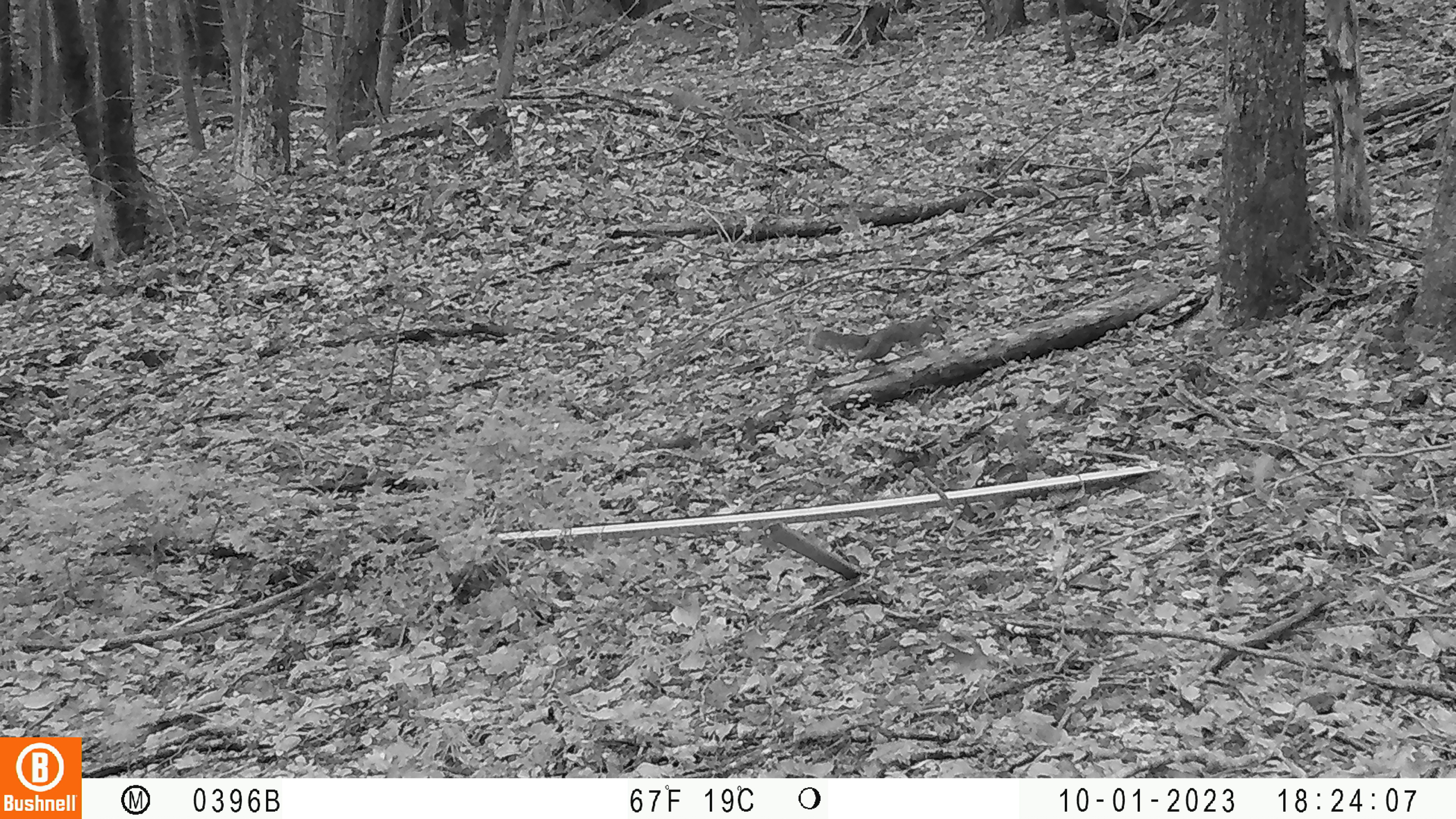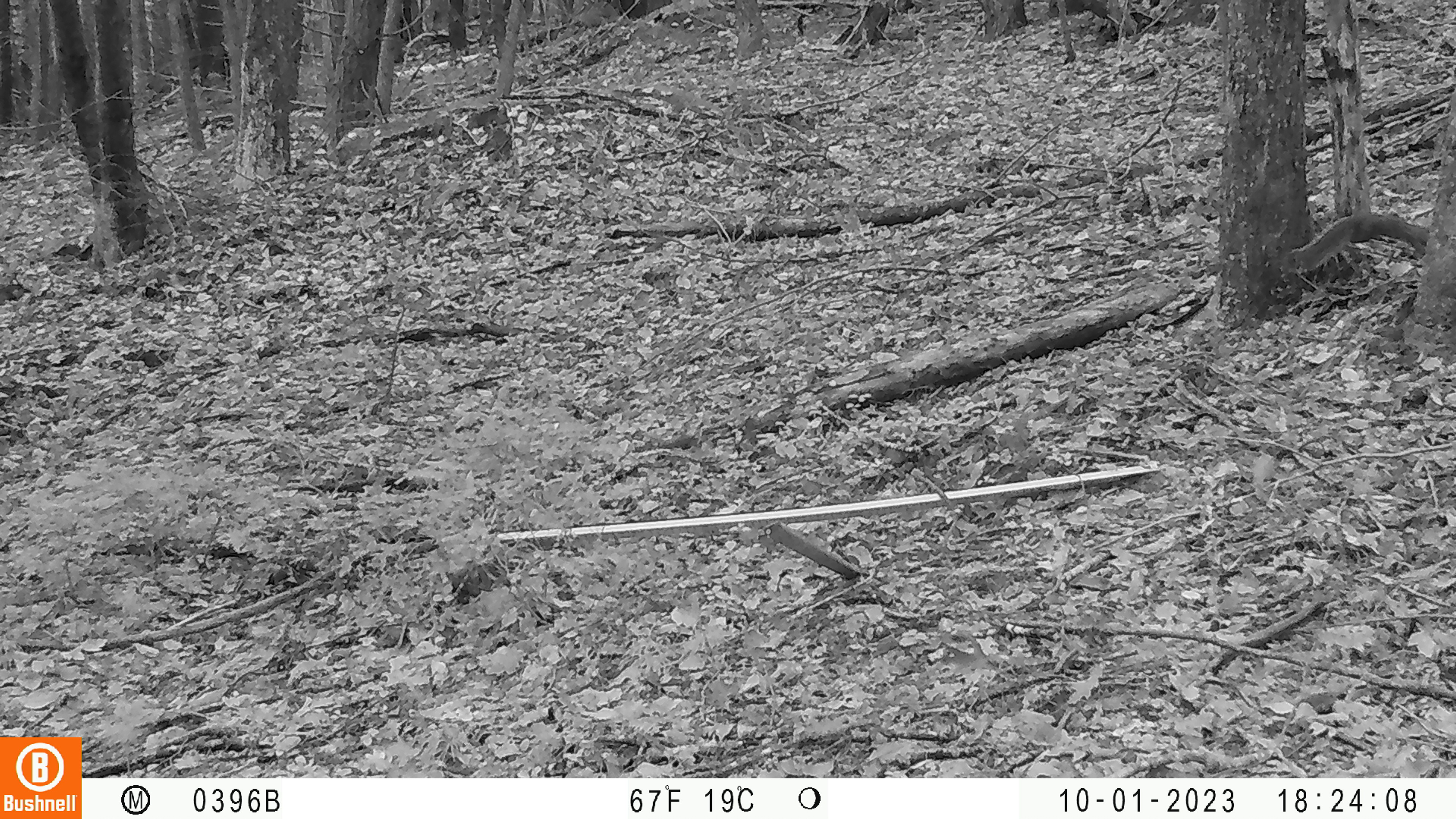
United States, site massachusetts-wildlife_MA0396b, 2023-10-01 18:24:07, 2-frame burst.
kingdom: Animalia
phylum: Chordata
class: Mammalia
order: Rodentia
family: Sciuridae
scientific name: Sciuridae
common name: squirrel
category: squirrel sp.